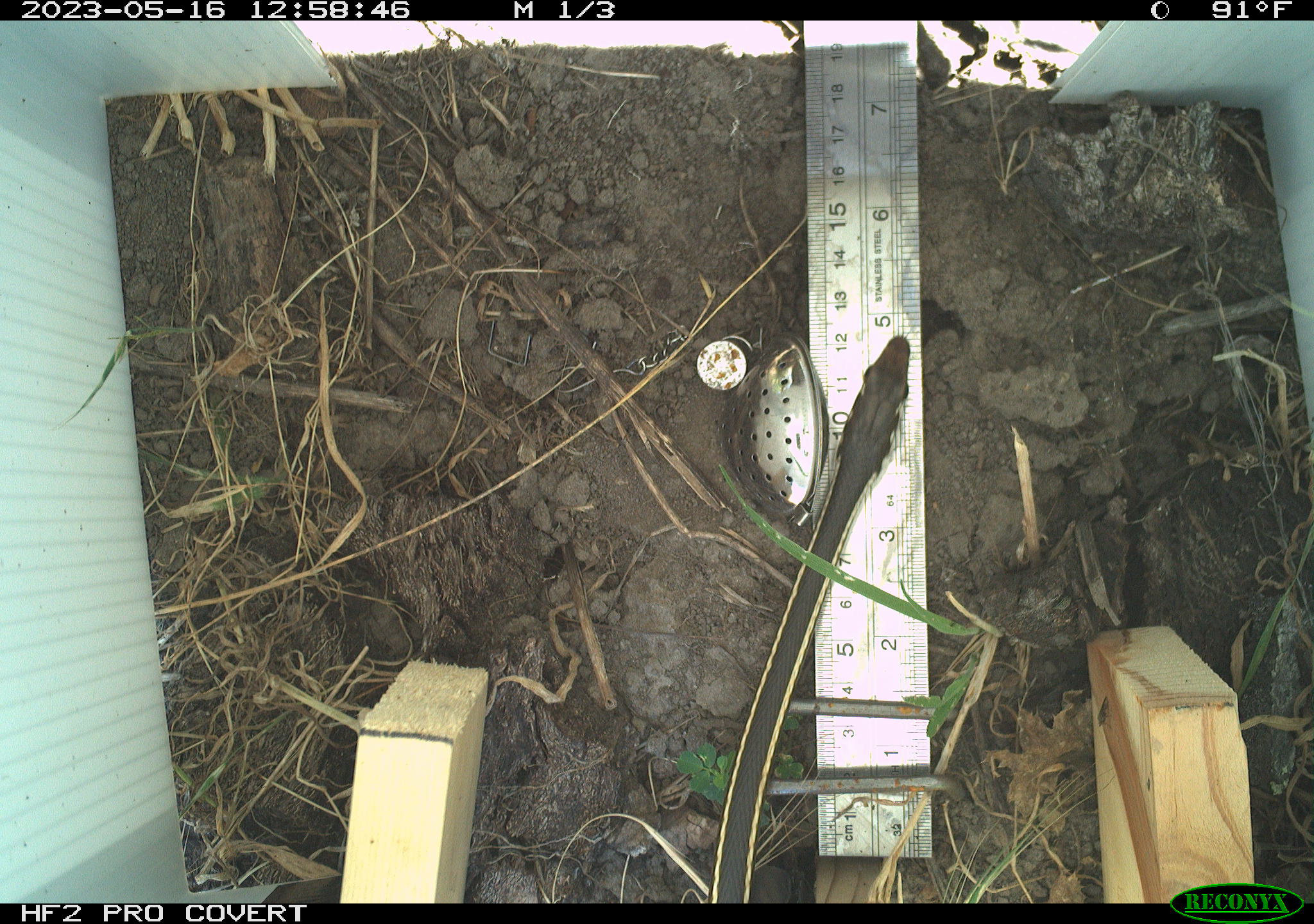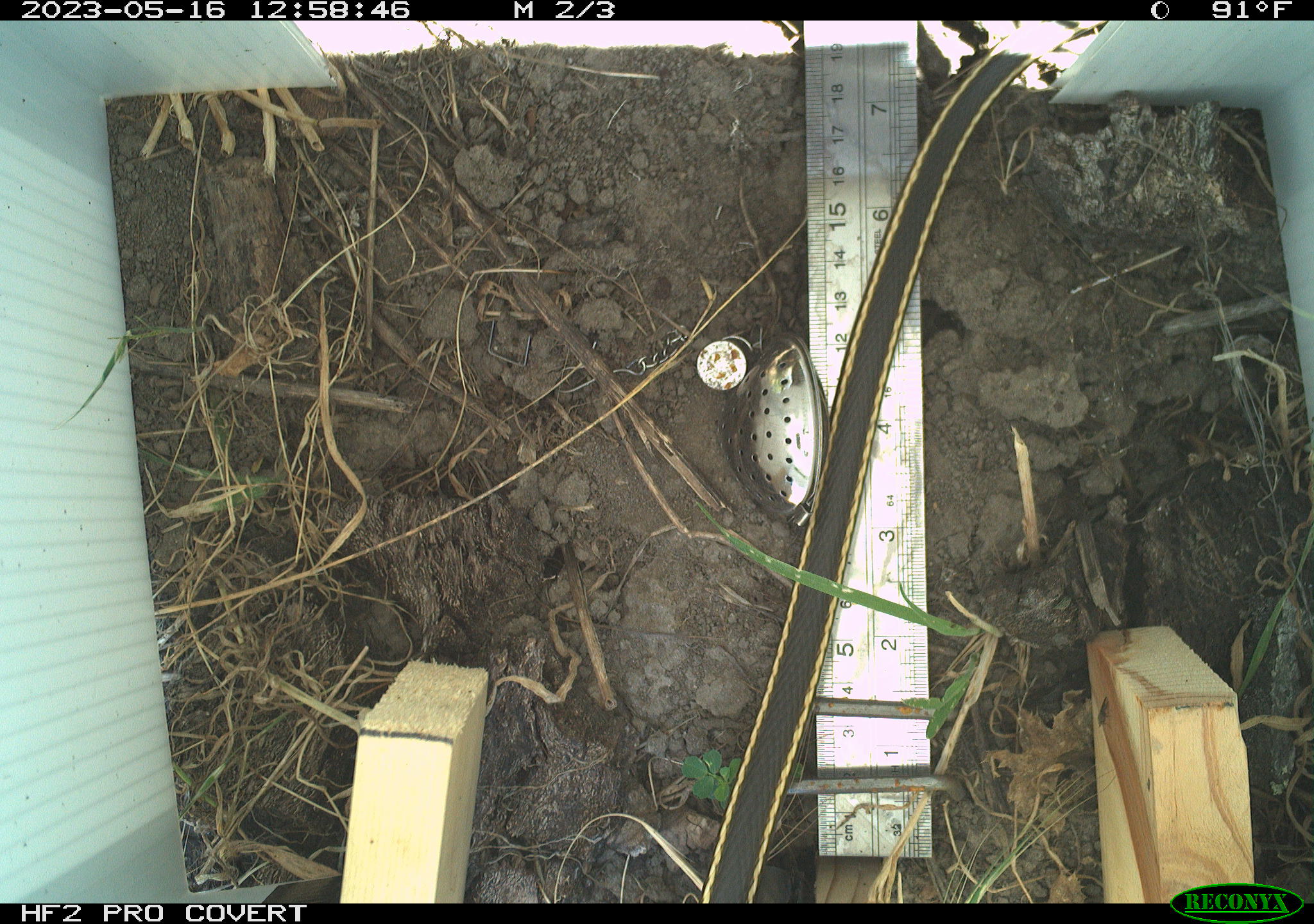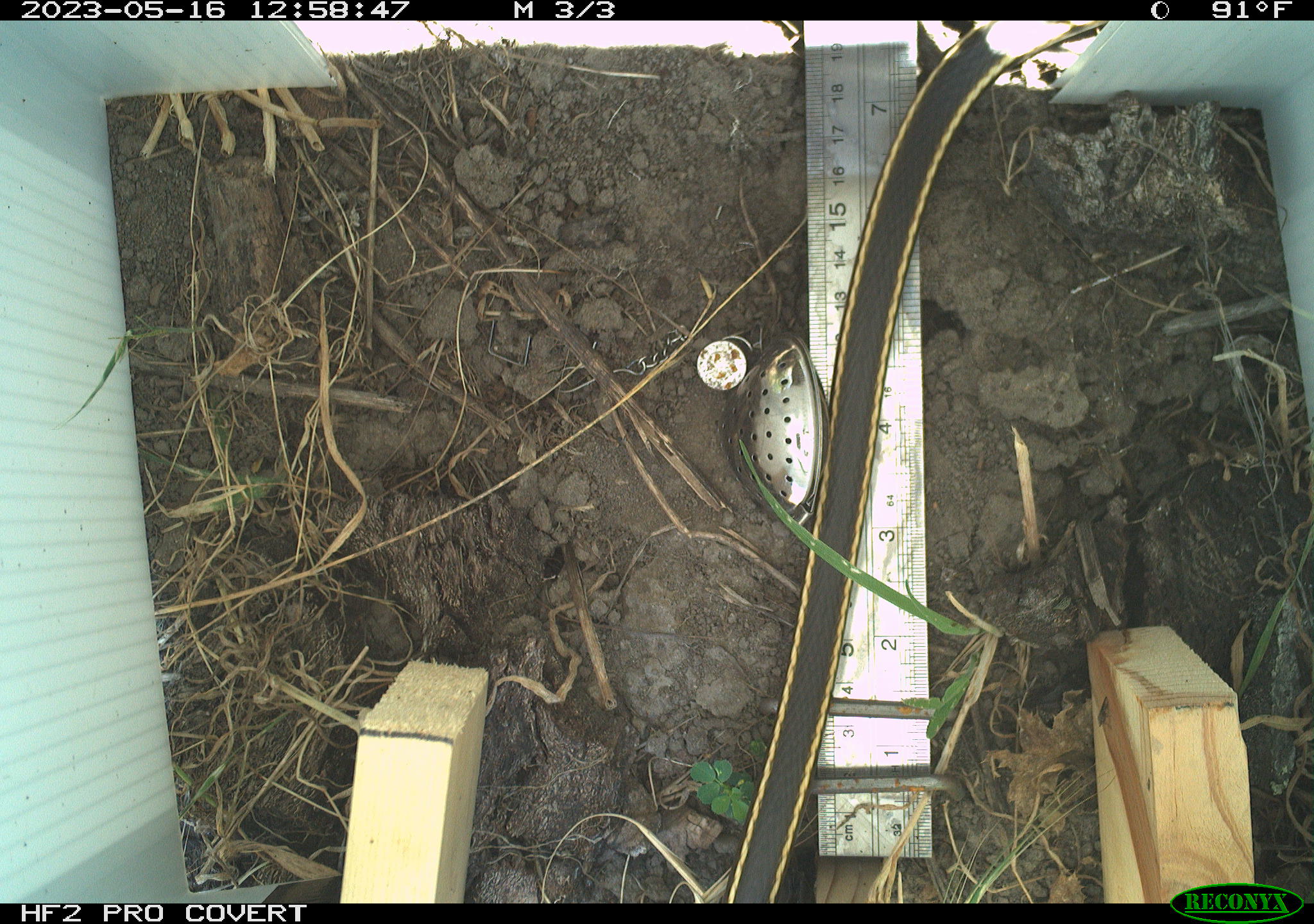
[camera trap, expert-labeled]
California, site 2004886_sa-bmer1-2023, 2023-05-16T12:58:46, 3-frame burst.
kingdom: Animalia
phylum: Chordata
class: Reptilia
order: Squamata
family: Colubridae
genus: Coluber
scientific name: Coluber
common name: north american racers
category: coluber species